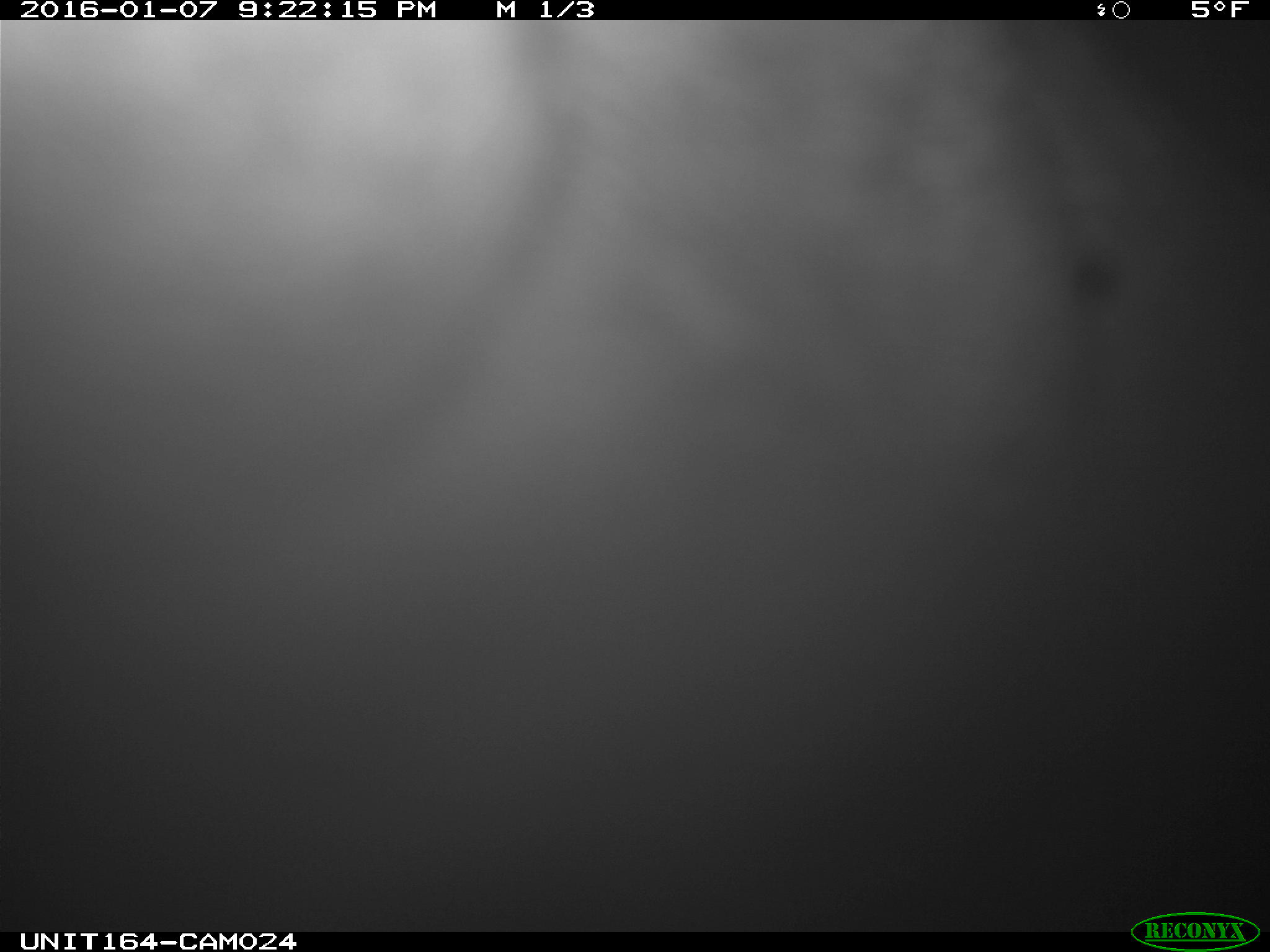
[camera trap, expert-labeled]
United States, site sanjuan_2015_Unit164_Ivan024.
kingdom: Animalia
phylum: Chordata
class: Mammalia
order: Artiodactyla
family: Cervidae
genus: Alces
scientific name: Alces alces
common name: moose